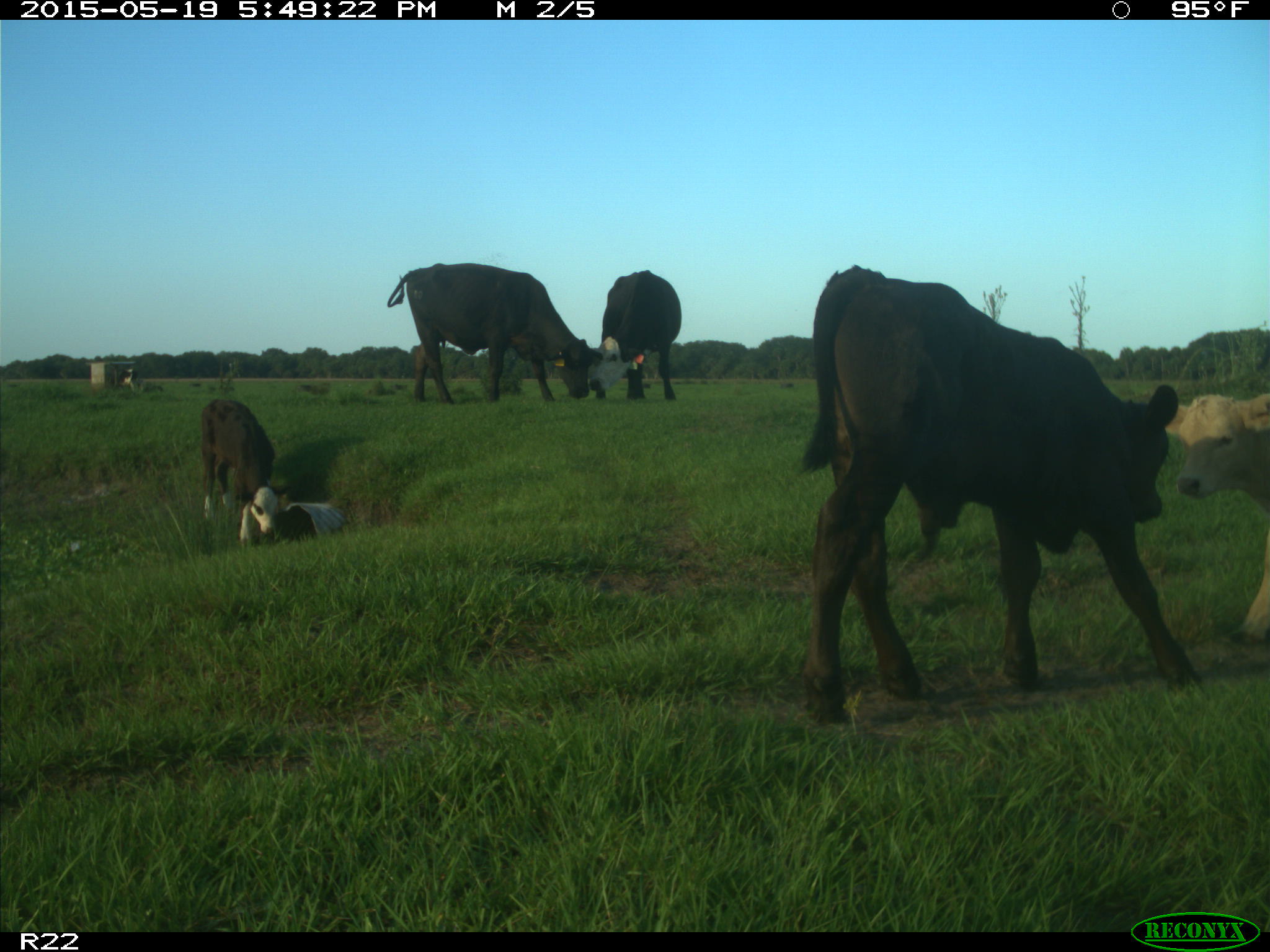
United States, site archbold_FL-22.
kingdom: Animalia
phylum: Chordata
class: Mammalia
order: Artiodactyla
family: Bovidae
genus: Bos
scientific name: Bos taurus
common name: domestic cow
Bos taurus (domestic cow).